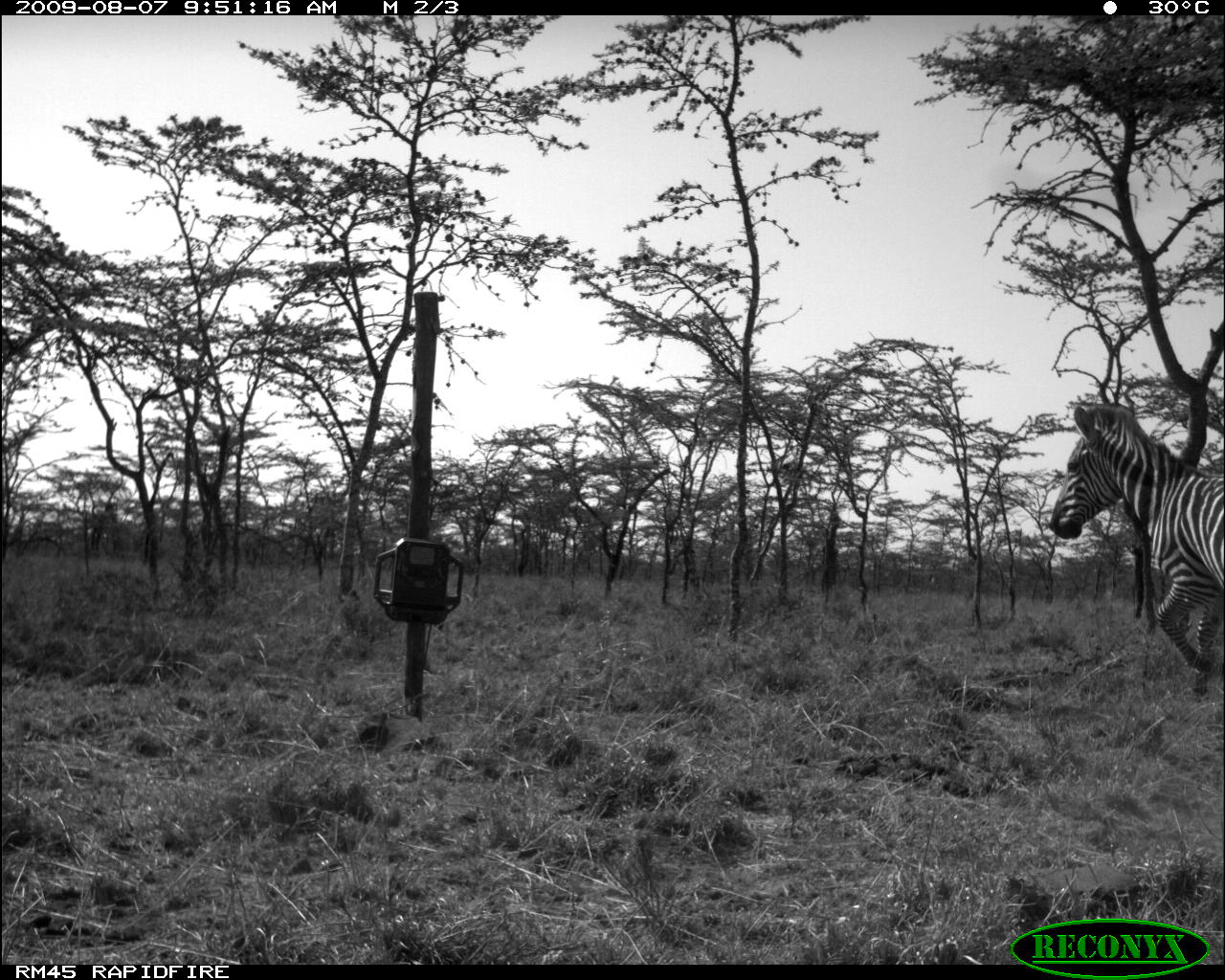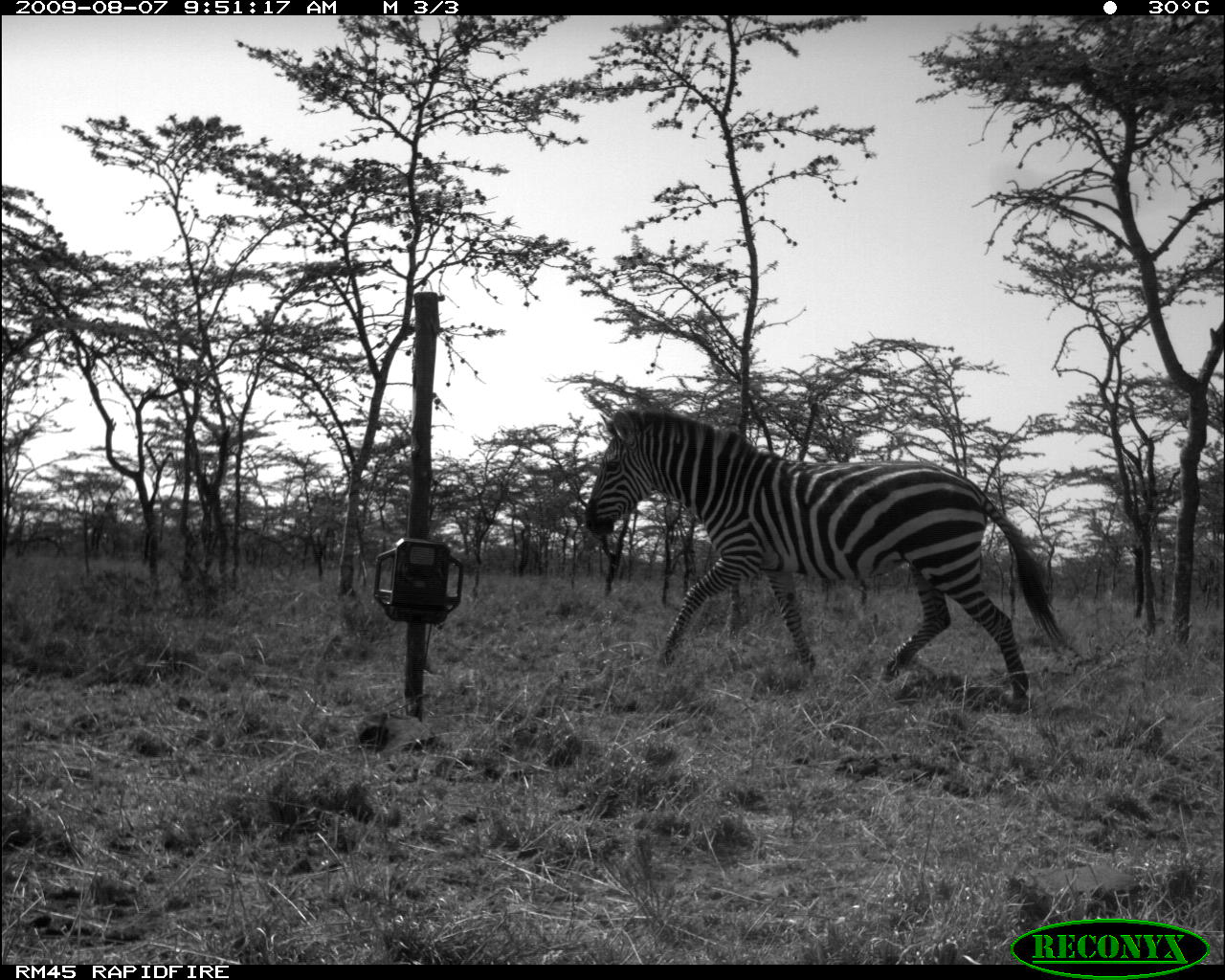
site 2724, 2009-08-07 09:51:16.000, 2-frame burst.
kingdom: Animalia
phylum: Chordata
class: Mammalia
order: Perissodactyla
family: Equidae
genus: Equus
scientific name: Equus quagga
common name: plains zebra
Equus quagga (plains zebra), count 1.